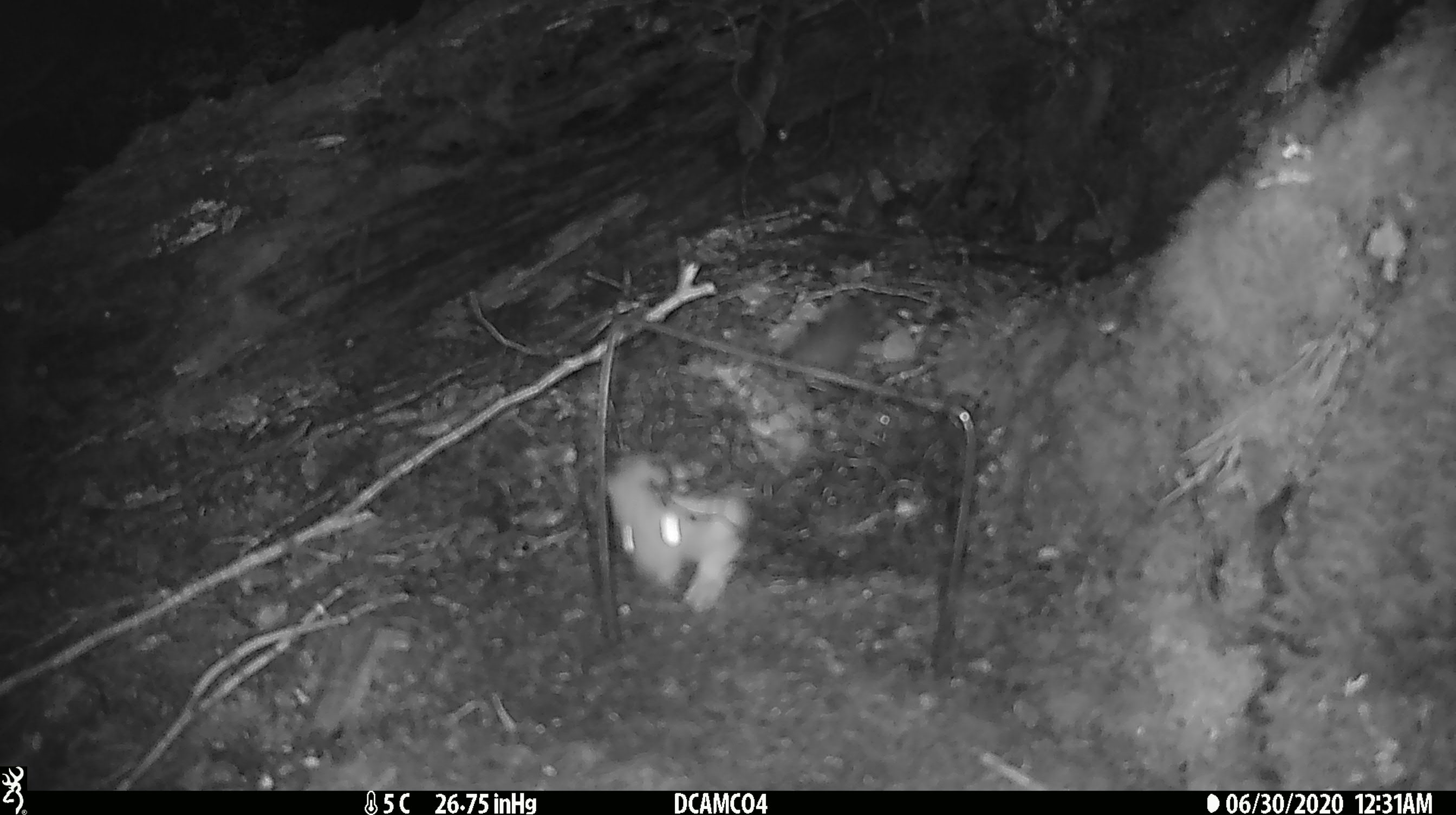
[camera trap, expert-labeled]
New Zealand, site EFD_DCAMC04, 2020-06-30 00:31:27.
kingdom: Animalia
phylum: Chordata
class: Mammalia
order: Carnivora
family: Mustelidae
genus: Mustela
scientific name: Mustela erminea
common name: stoat